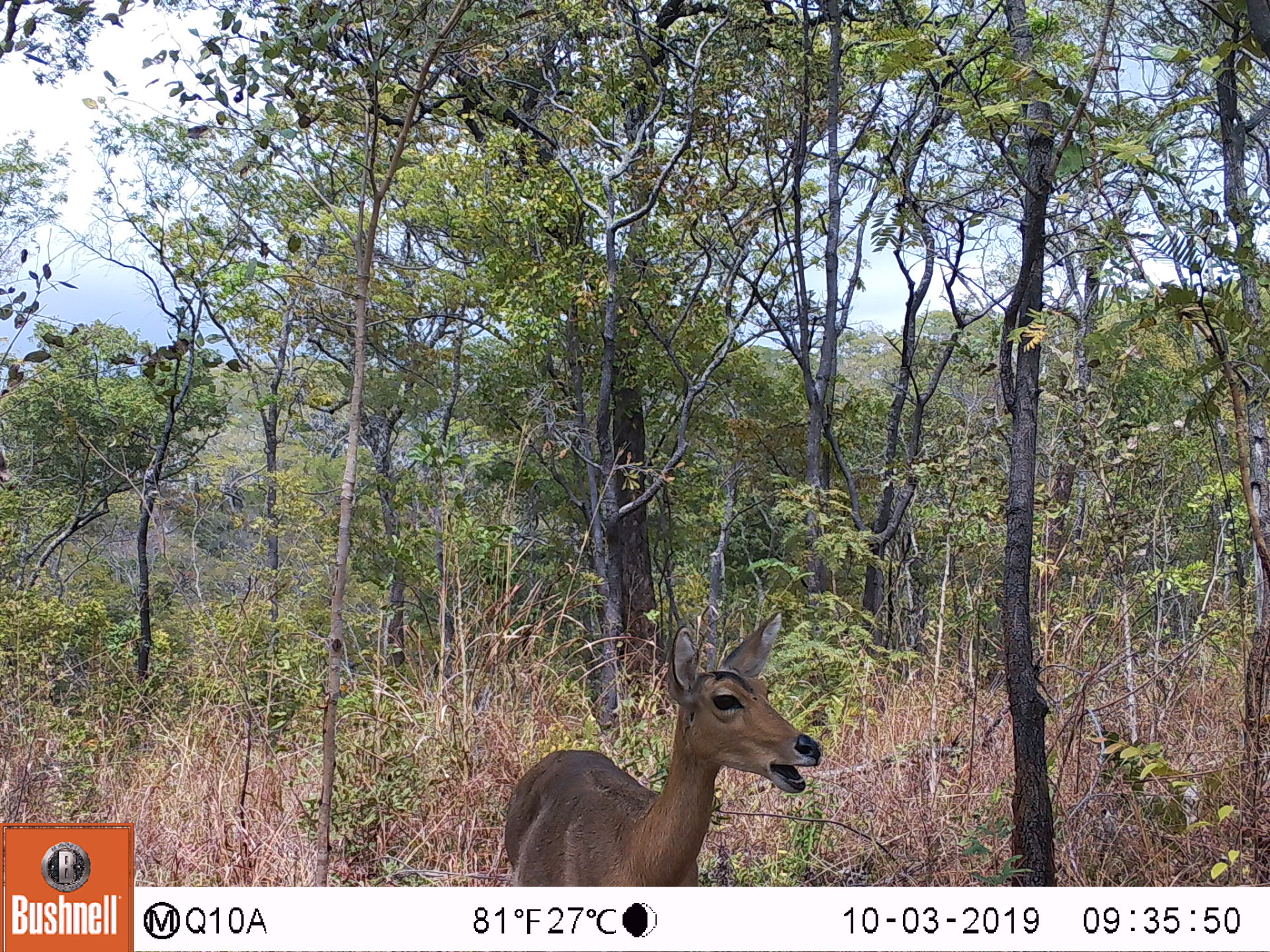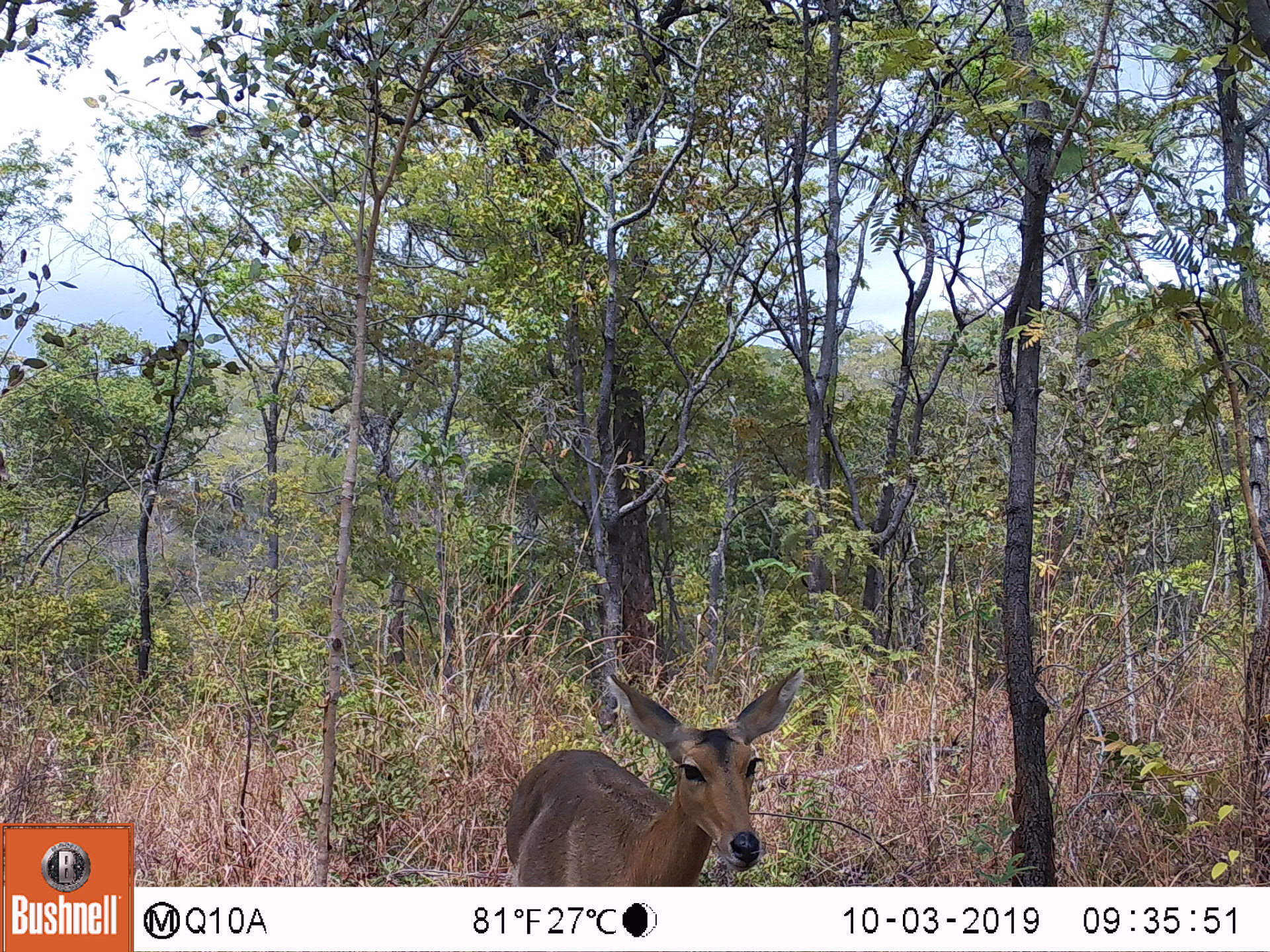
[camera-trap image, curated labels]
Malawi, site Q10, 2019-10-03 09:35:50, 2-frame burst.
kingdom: Animalia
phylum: Chordata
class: Mammalia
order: Artiodactyla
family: Bovidae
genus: Redunca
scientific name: Redunca arundinum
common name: southern reedbuck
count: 1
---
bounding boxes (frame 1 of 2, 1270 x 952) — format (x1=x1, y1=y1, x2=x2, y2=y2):
southern reedbuck: (x1=487, y1=611, x2=818, y2=878)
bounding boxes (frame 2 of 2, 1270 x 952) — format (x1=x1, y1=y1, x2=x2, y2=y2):
southern reedbuck: (x1=492, y1=658, x2=811, y2=885)